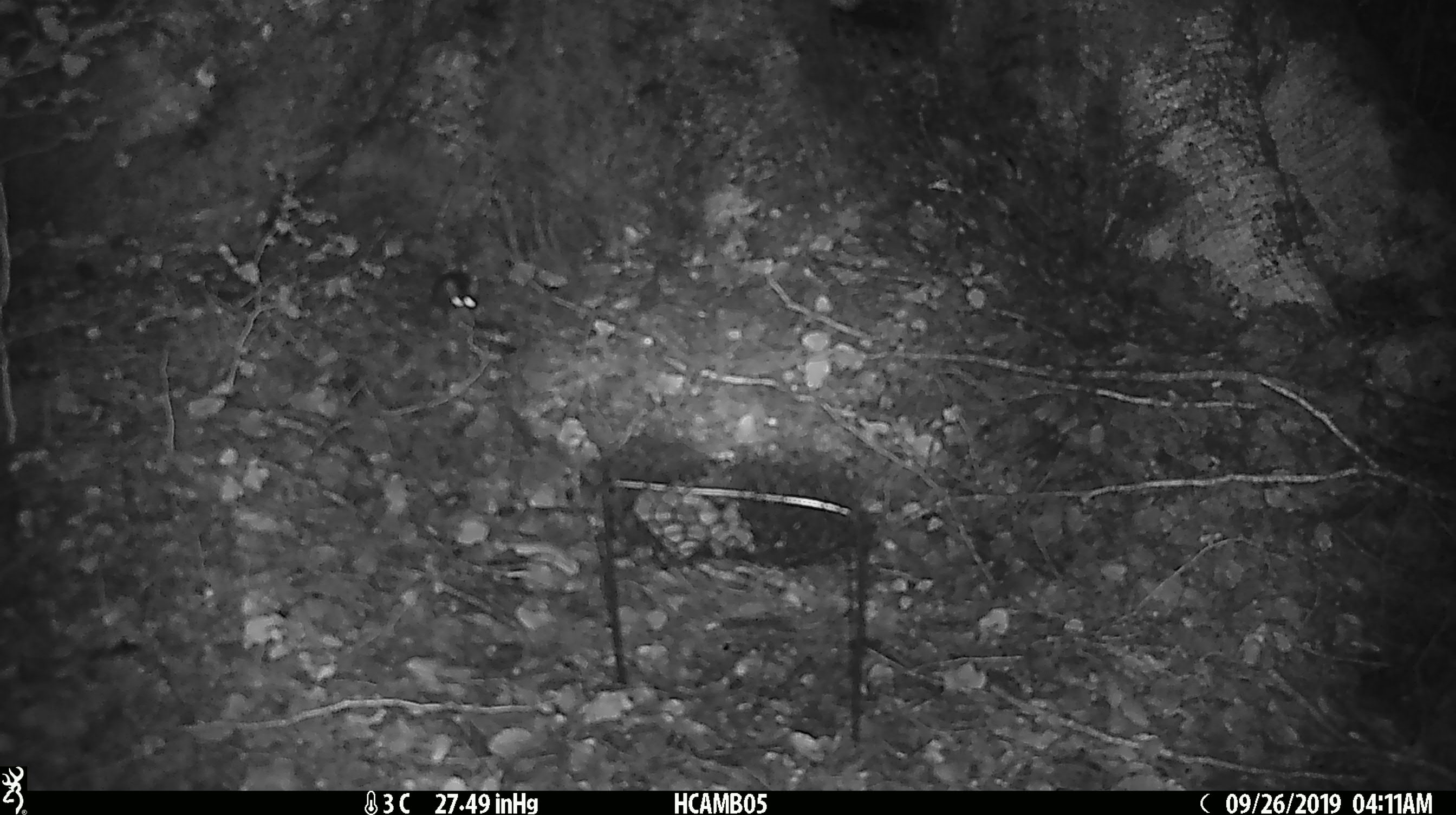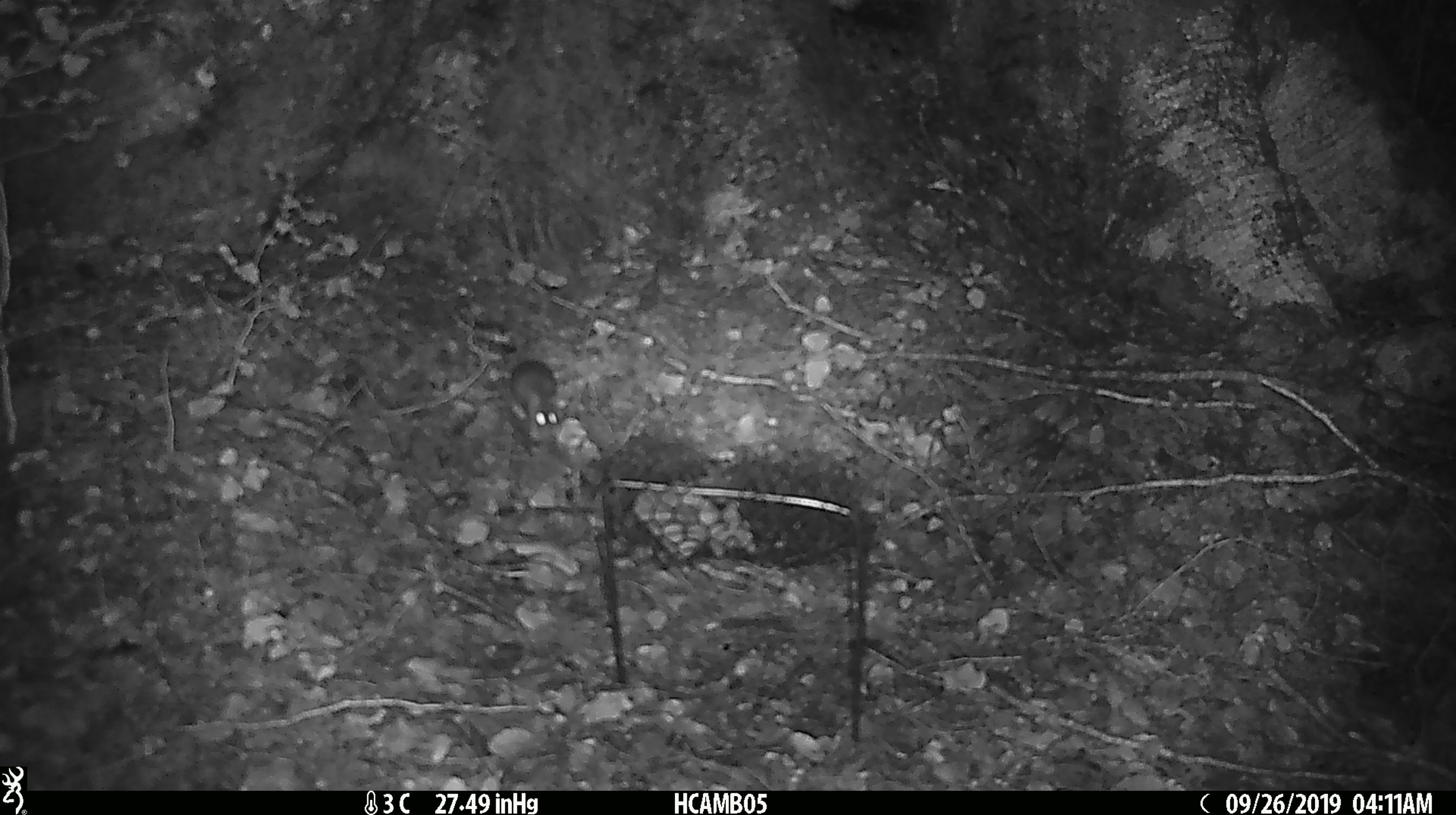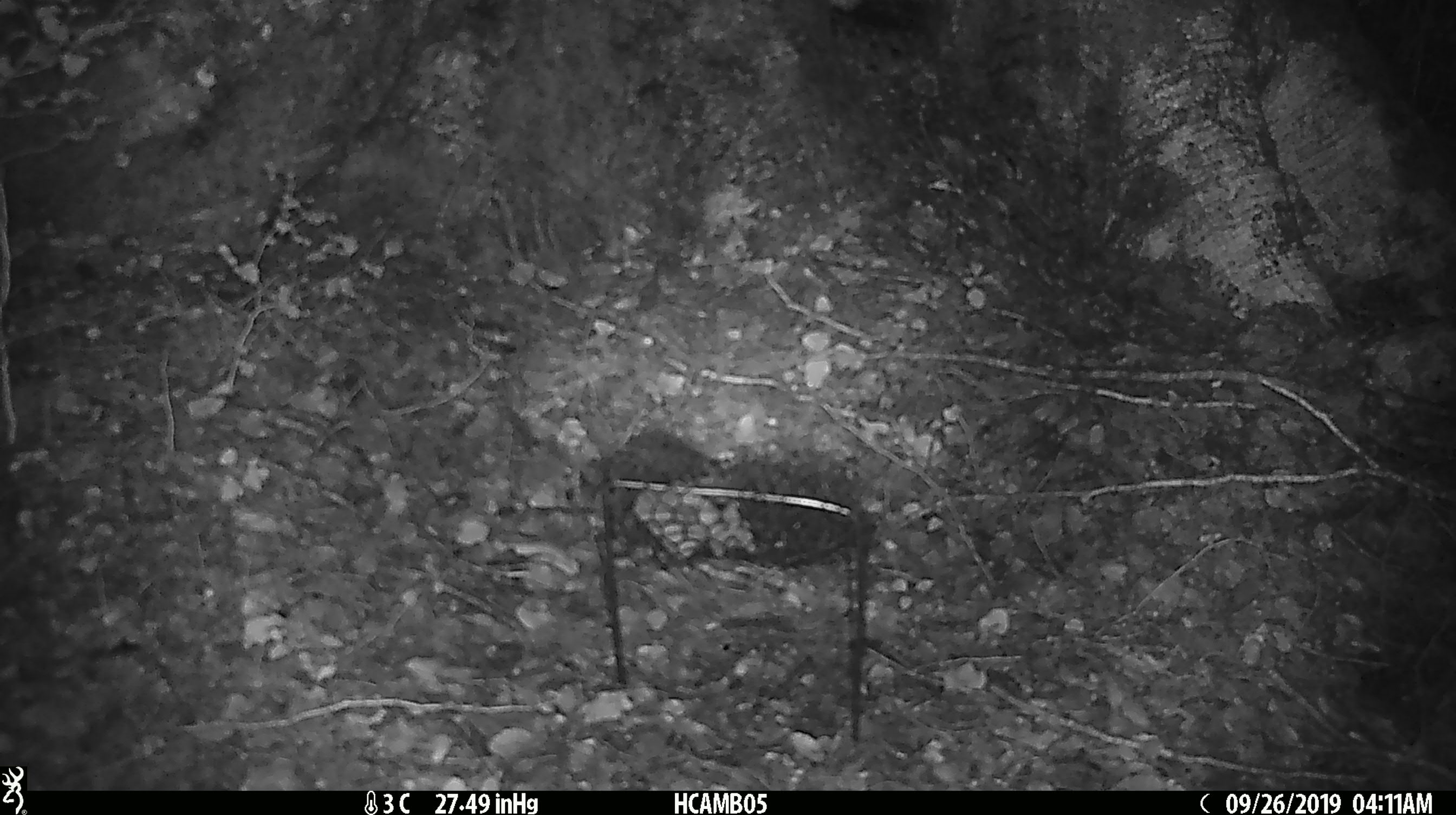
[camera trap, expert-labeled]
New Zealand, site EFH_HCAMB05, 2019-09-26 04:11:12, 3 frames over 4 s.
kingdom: Animalia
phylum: Chordata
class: Mammalia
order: Rodentia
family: Muridae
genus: Mus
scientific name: Mus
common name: mouse